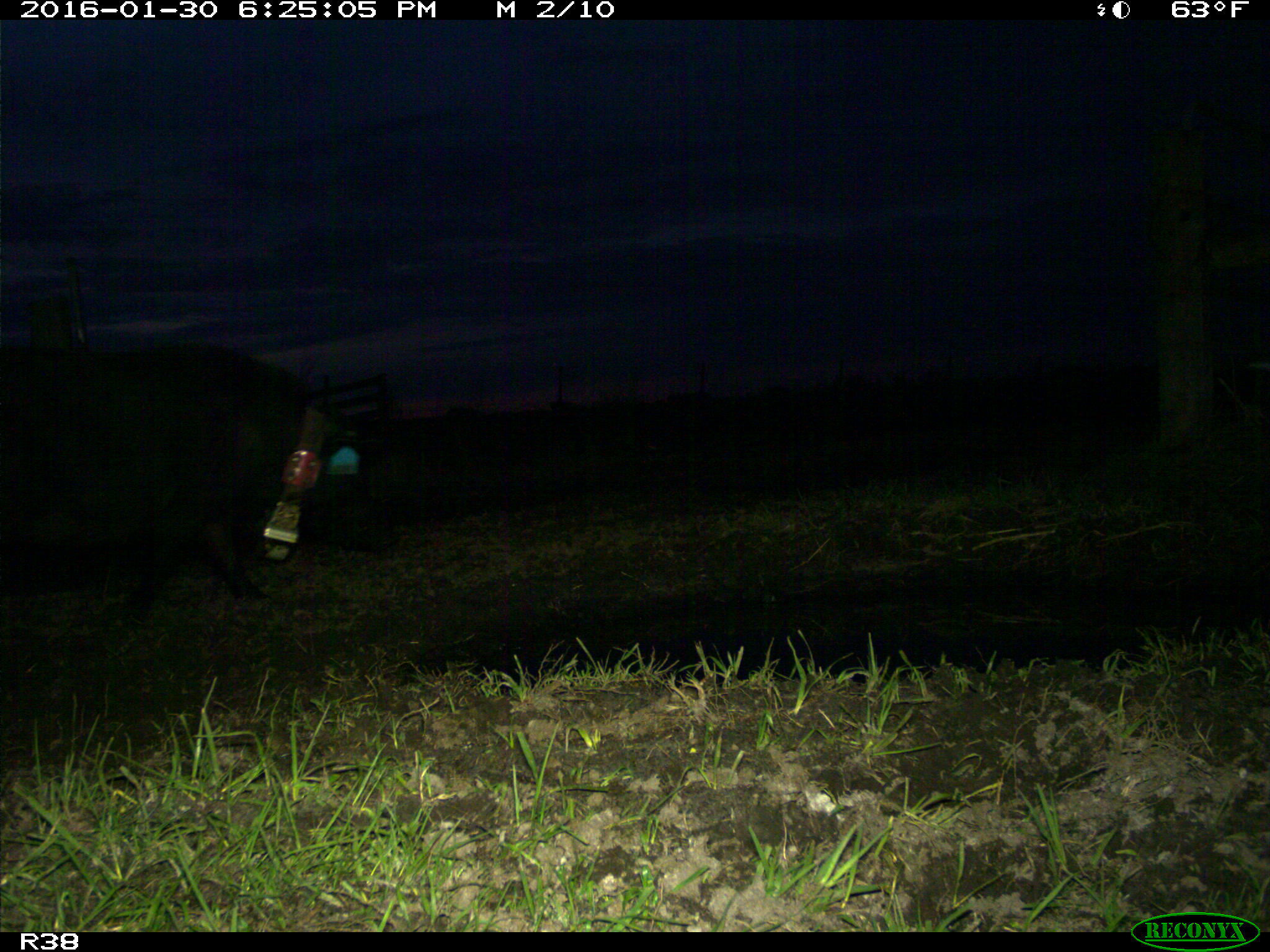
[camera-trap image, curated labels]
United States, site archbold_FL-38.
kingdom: Animalia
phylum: Chordata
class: Mammalia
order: Artiodactyla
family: Suidae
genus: Sus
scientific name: Sus scrofa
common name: wild boar